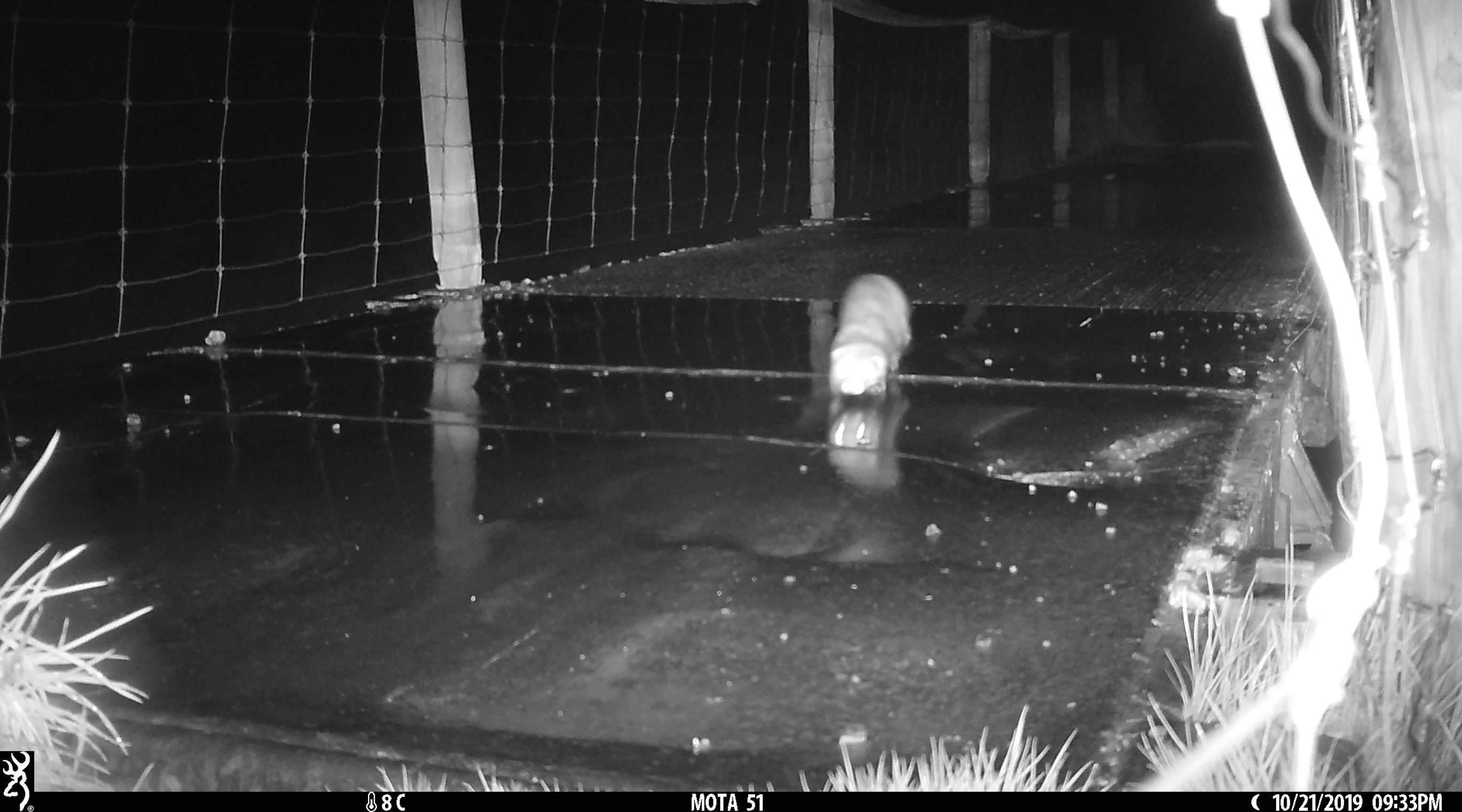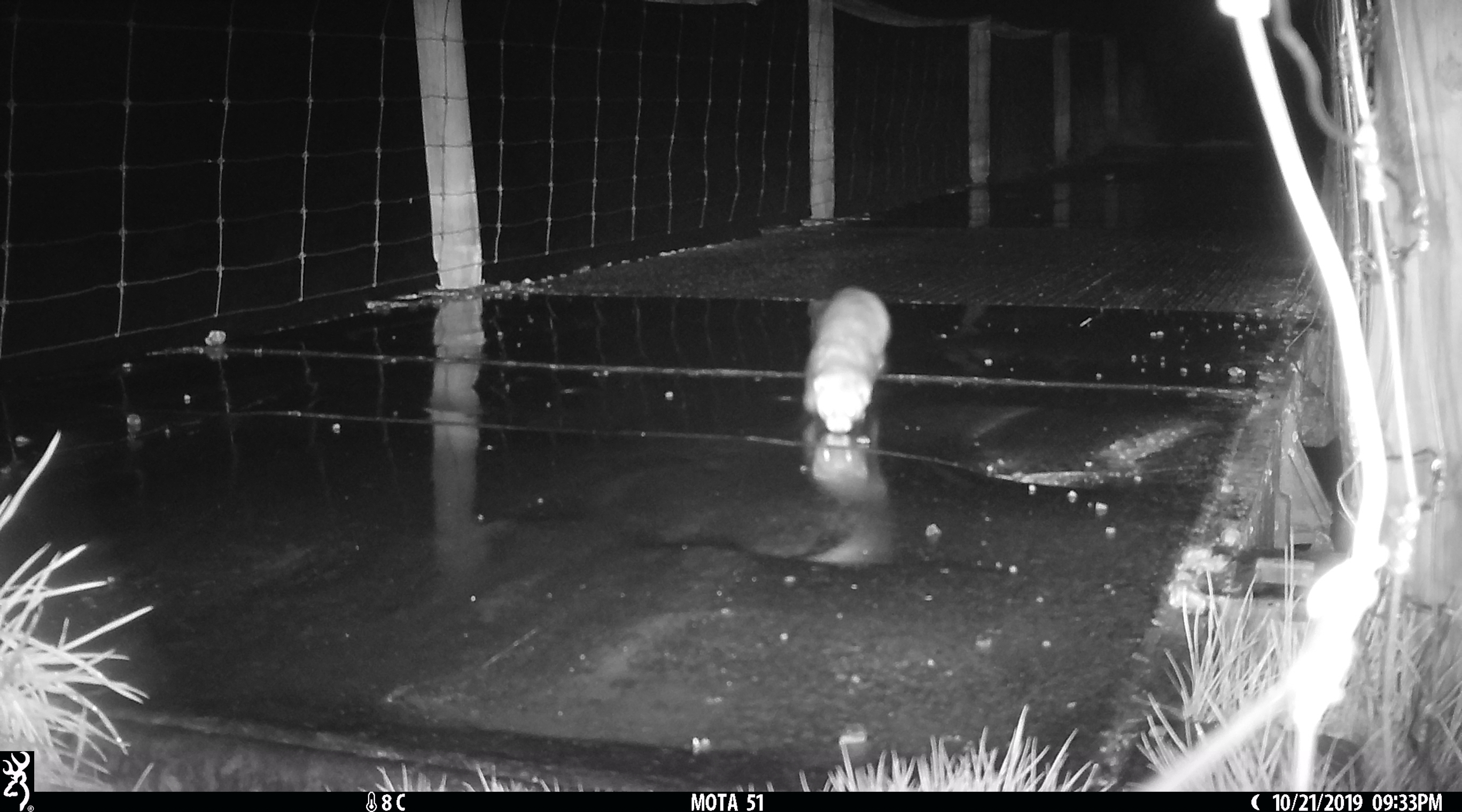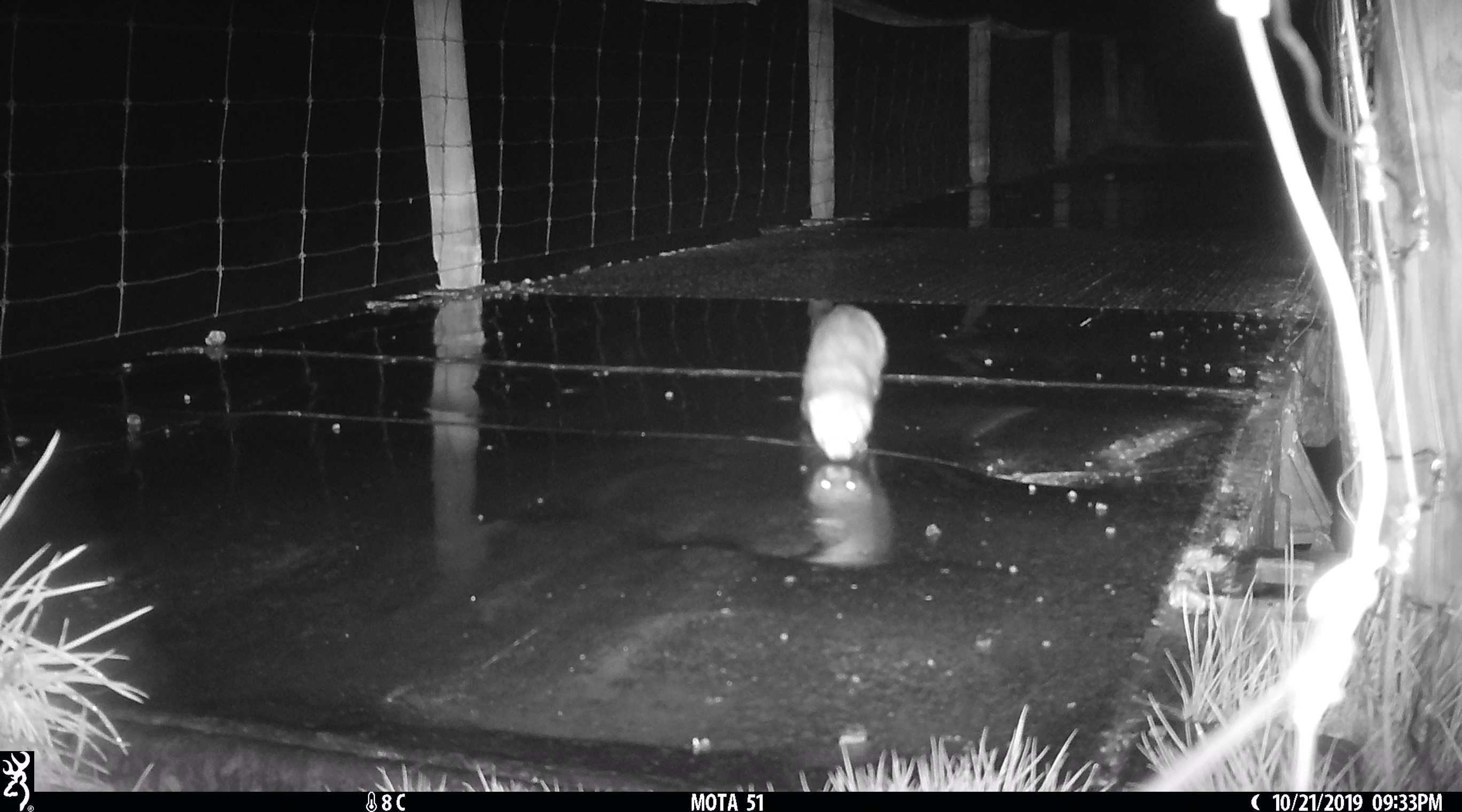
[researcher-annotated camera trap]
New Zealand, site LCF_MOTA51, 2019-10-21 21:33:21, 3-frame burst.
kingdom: Animalia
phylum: Chordata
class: Mammalia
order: Carnivora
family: Mustelidae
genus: Mustela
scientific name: Mustela furo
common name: ferret